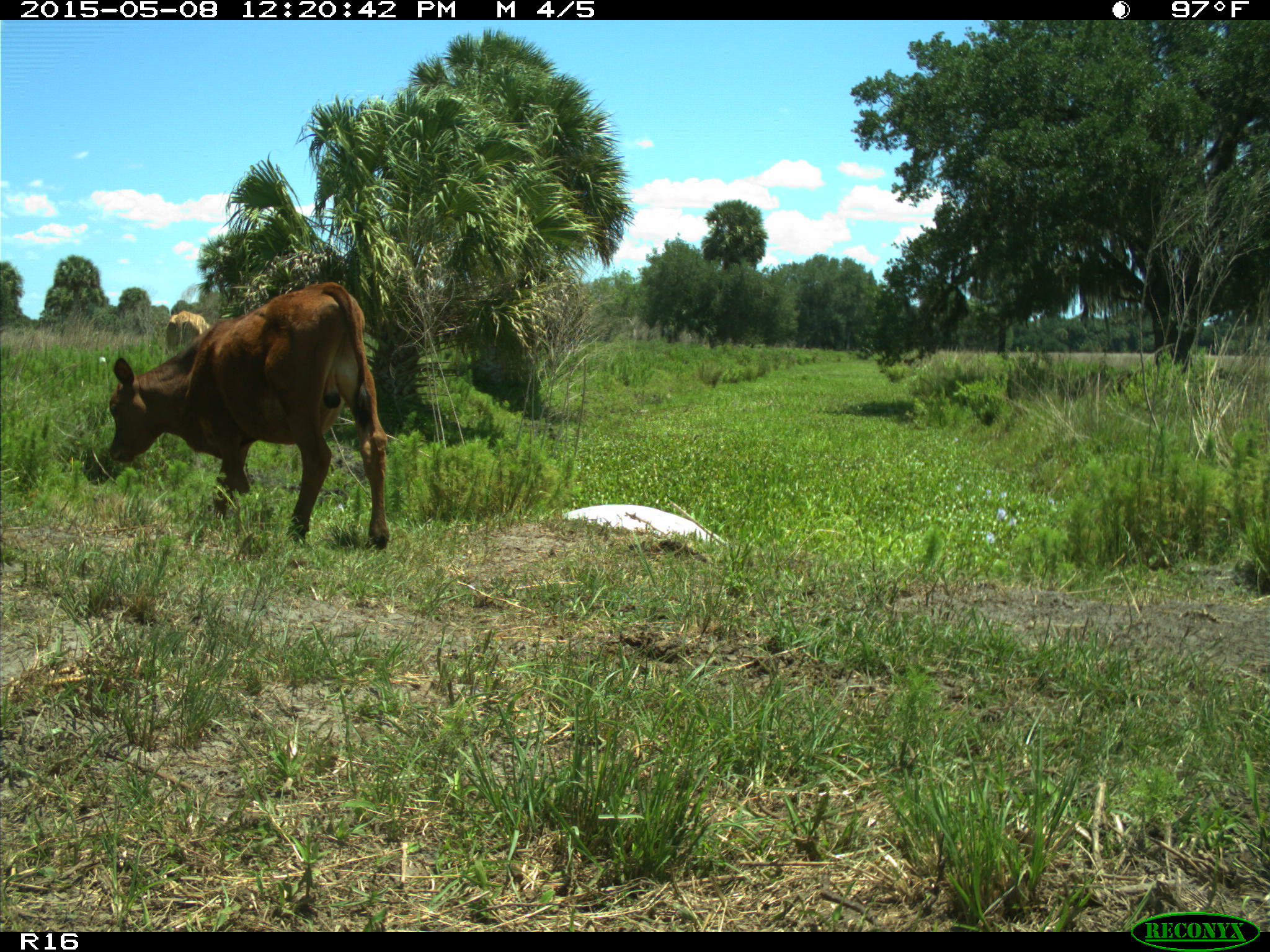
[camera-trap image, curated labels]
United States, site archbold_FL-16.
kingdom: Animalia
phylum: Chordata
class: Mammalia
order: Artiodactyla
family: Bovidae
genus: Bos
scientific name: Bos taurus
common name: domestic cow